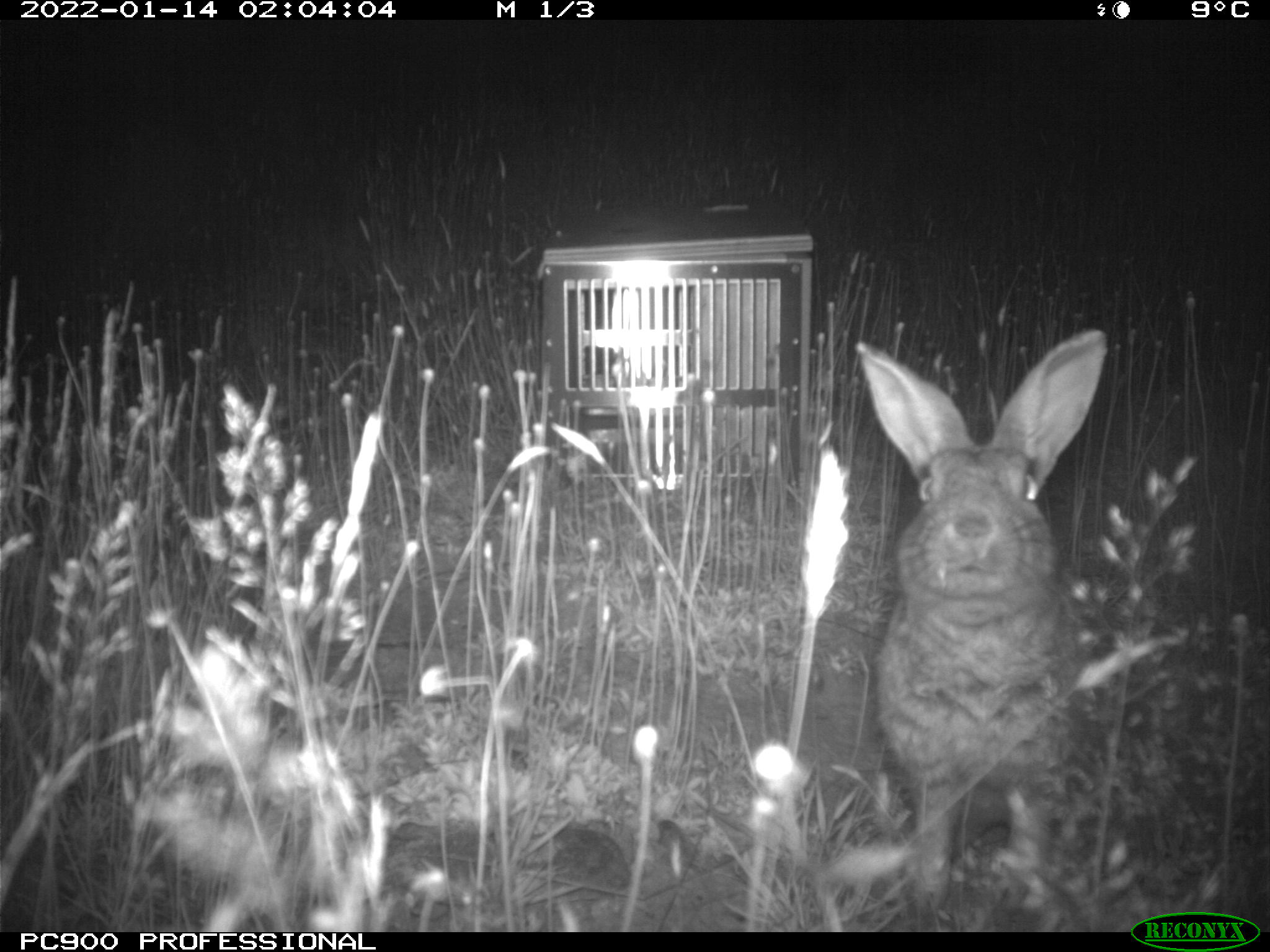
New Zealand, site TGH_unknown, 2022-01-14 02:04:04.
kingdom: Animalia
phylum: Chordata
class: Mammalia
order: Lagomorpha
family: Leporidae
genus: Oryctolagus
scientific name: Oryctolagus cuniculus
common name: european rabbit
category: rabbit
Rabbit (european rabbit) (Oryctolagus cuniculus).